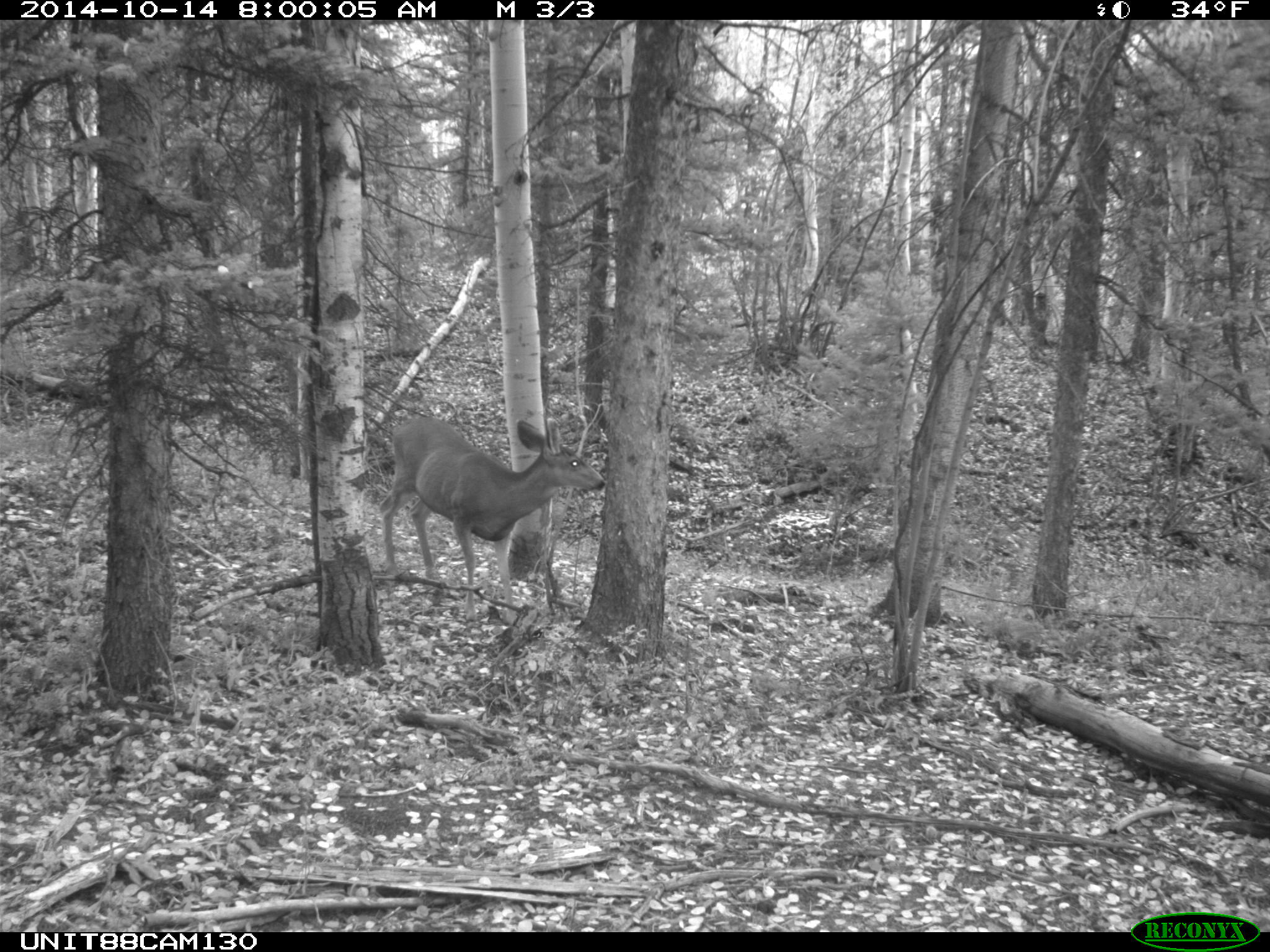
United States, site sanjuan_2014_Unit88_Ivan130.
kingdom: Animalia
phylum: Chordata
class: Mammalia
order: Artiodactyla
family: Cervidae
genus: Odocoileus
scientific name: Odocoileus hemionus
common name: mule deer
Odocoileus hemionus (mule deer).